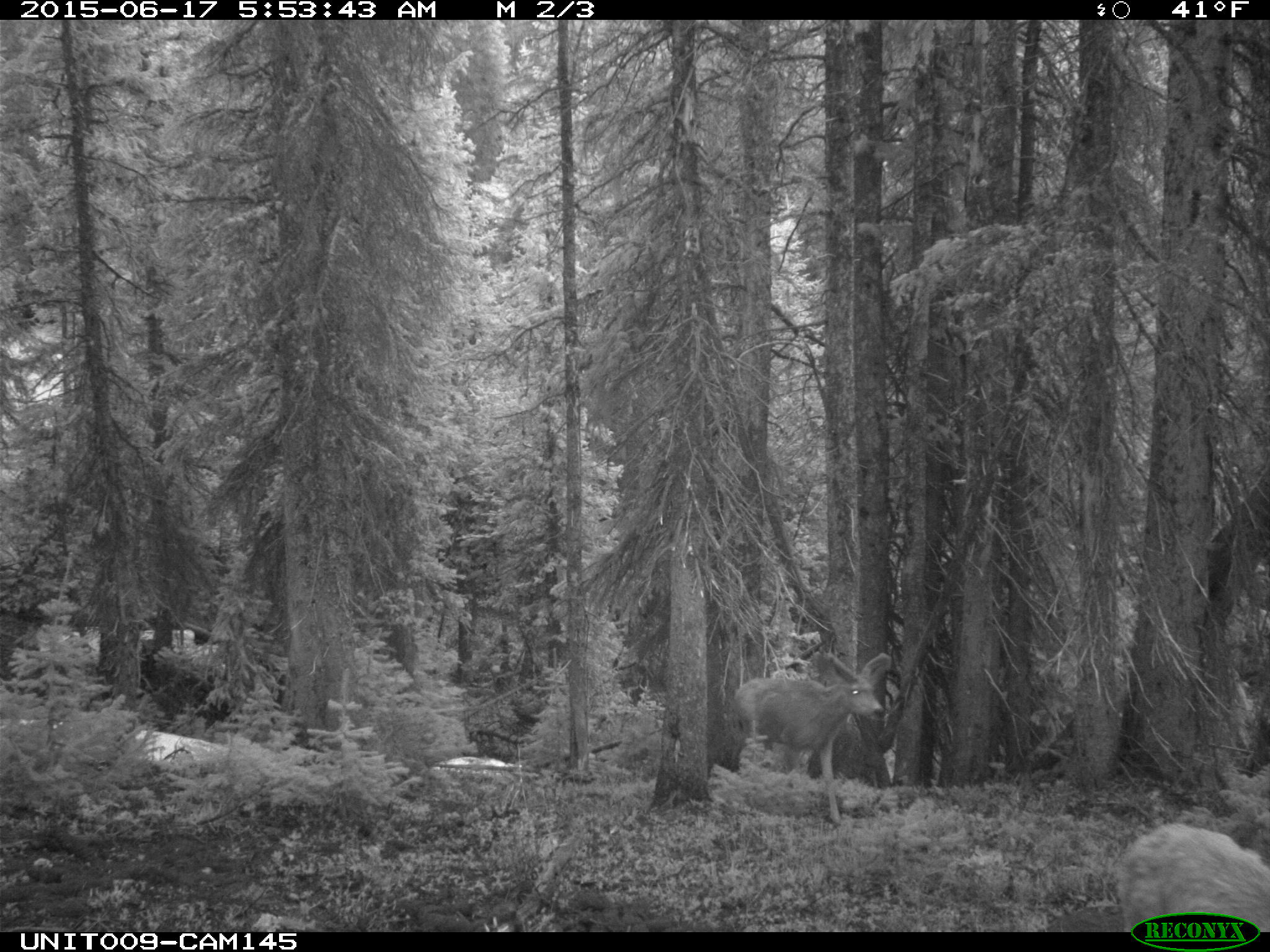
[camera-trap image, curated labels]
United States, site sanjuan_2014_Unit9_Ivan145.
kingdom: Animalia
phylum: Chordata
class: Mammalia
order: Artiodactyla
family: Cervidae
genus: Odocoileus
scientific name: Odocoileus hemionus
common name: mule deer